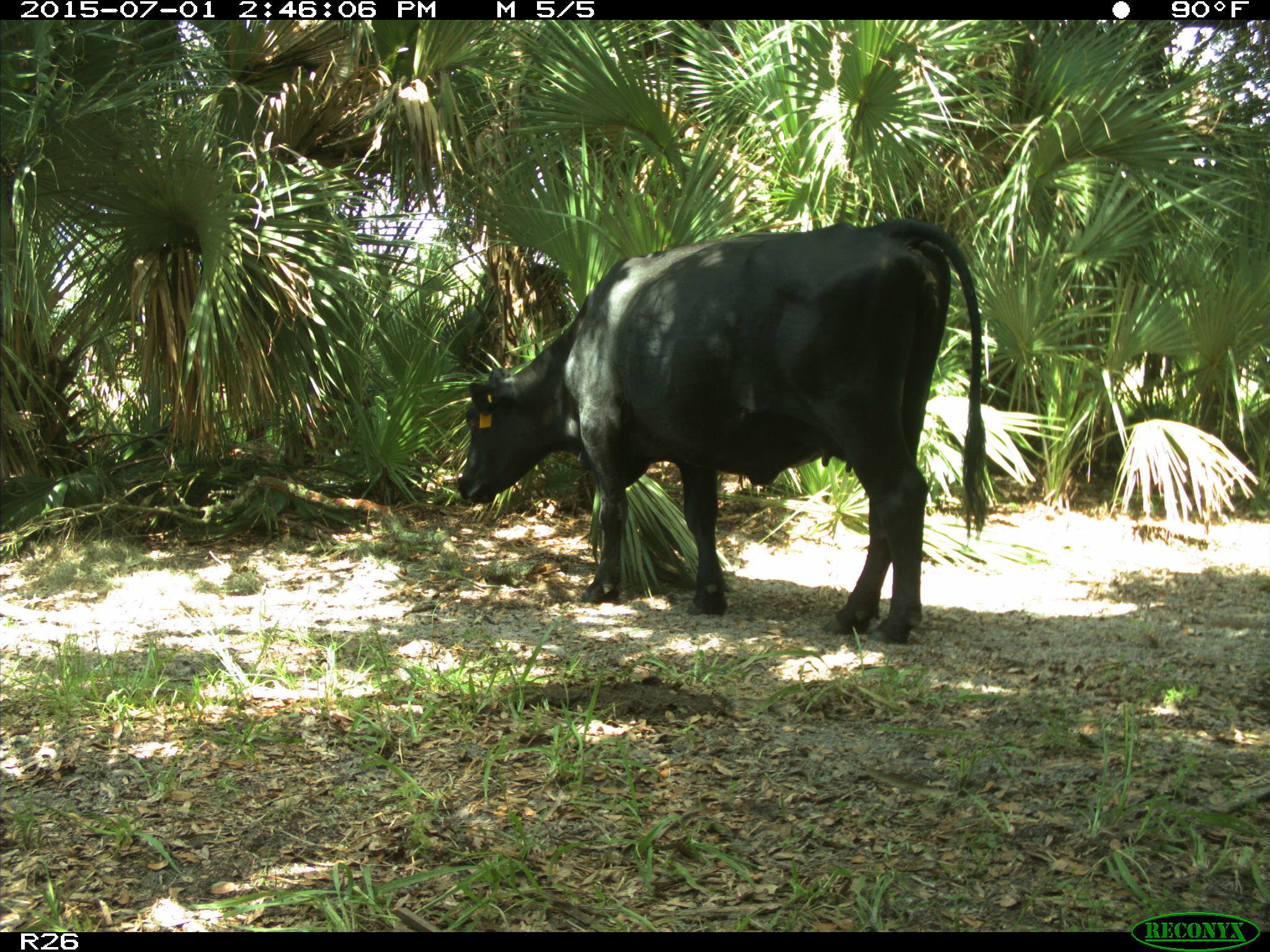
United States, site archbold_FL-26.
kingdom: Animalia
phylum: Chordata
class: Mammalia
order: Artiodactyla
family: Bovidae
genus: Bos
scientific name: Bos taurus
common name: domestic cow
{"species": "Bos taurus (domestic cow)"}